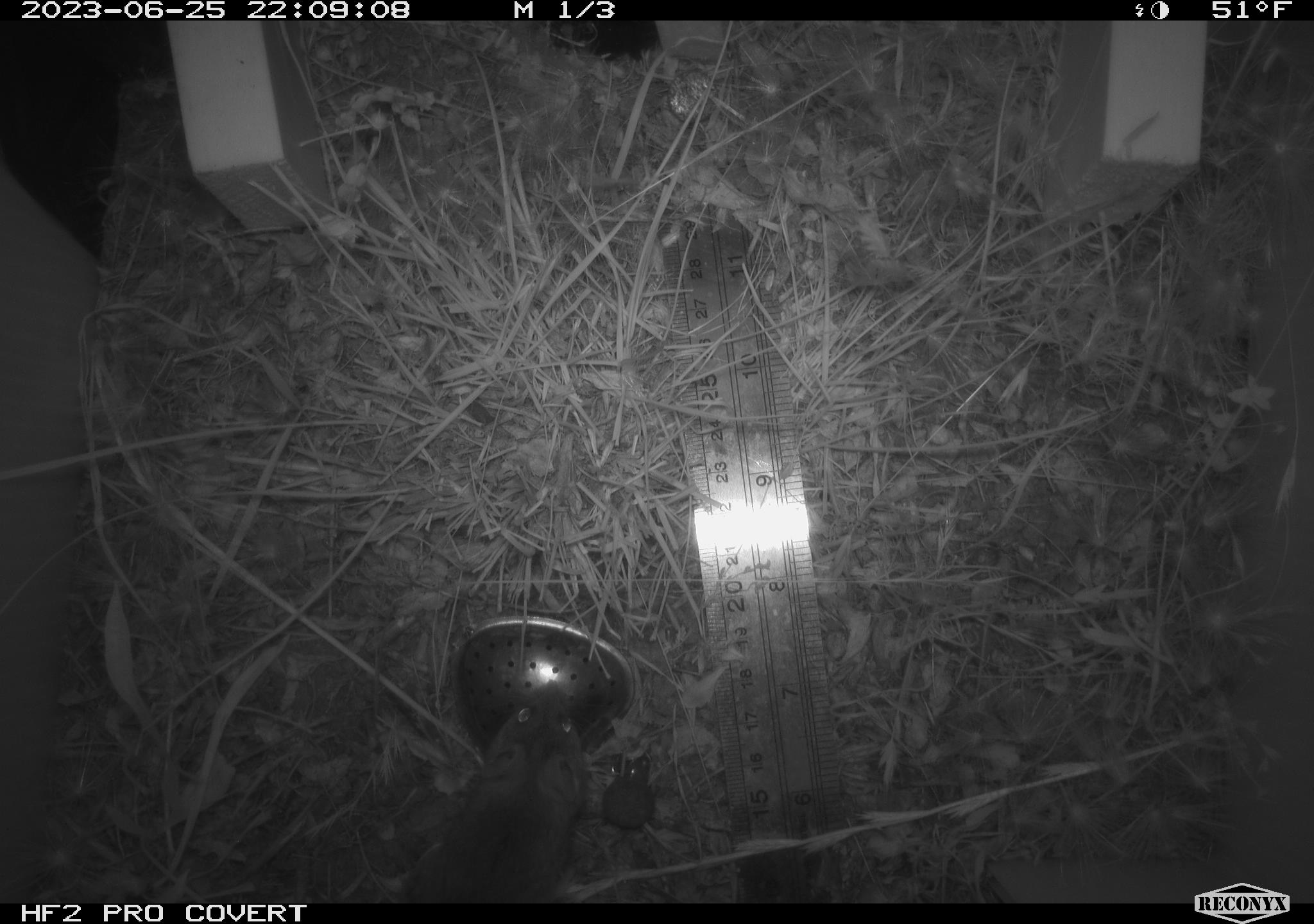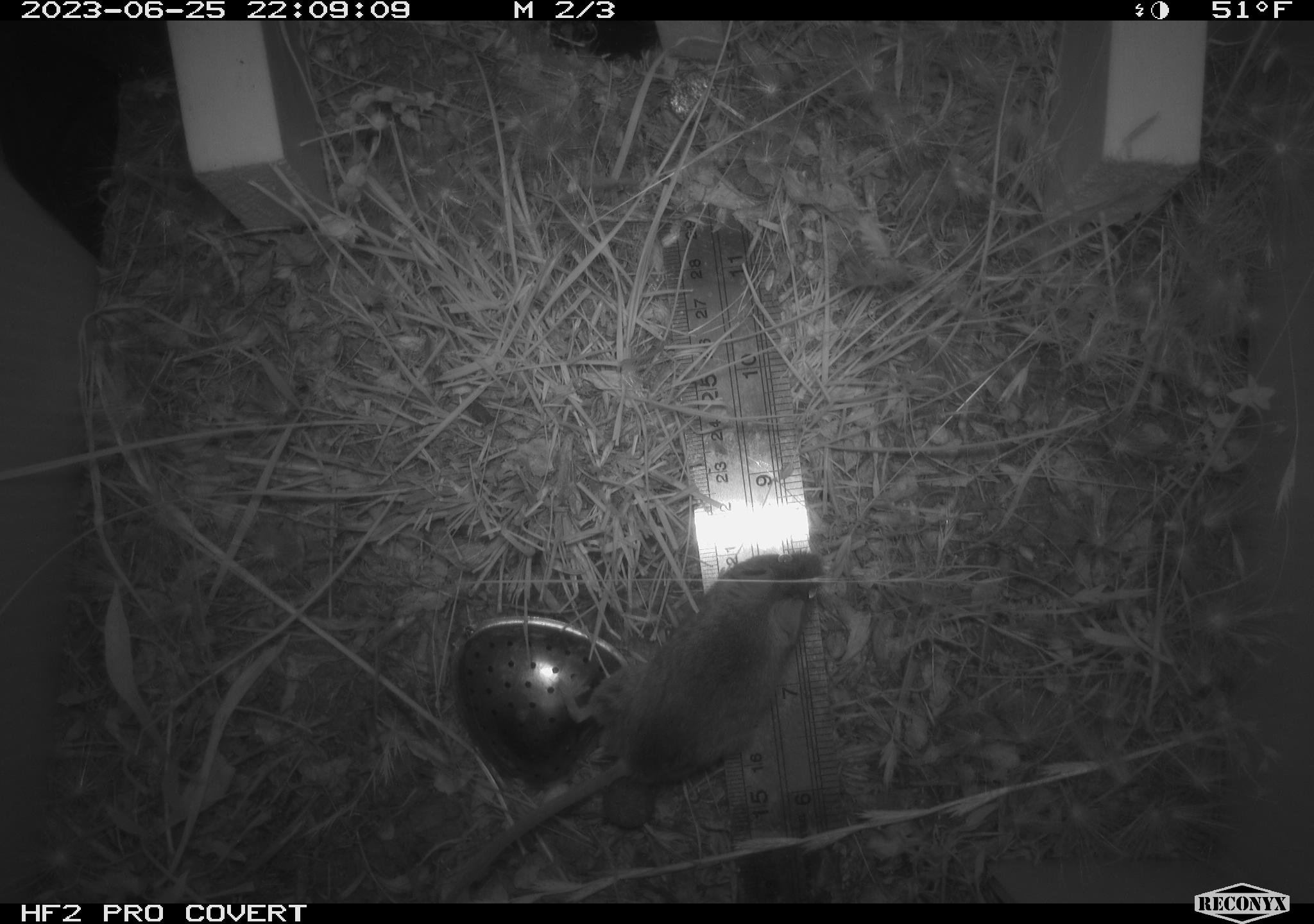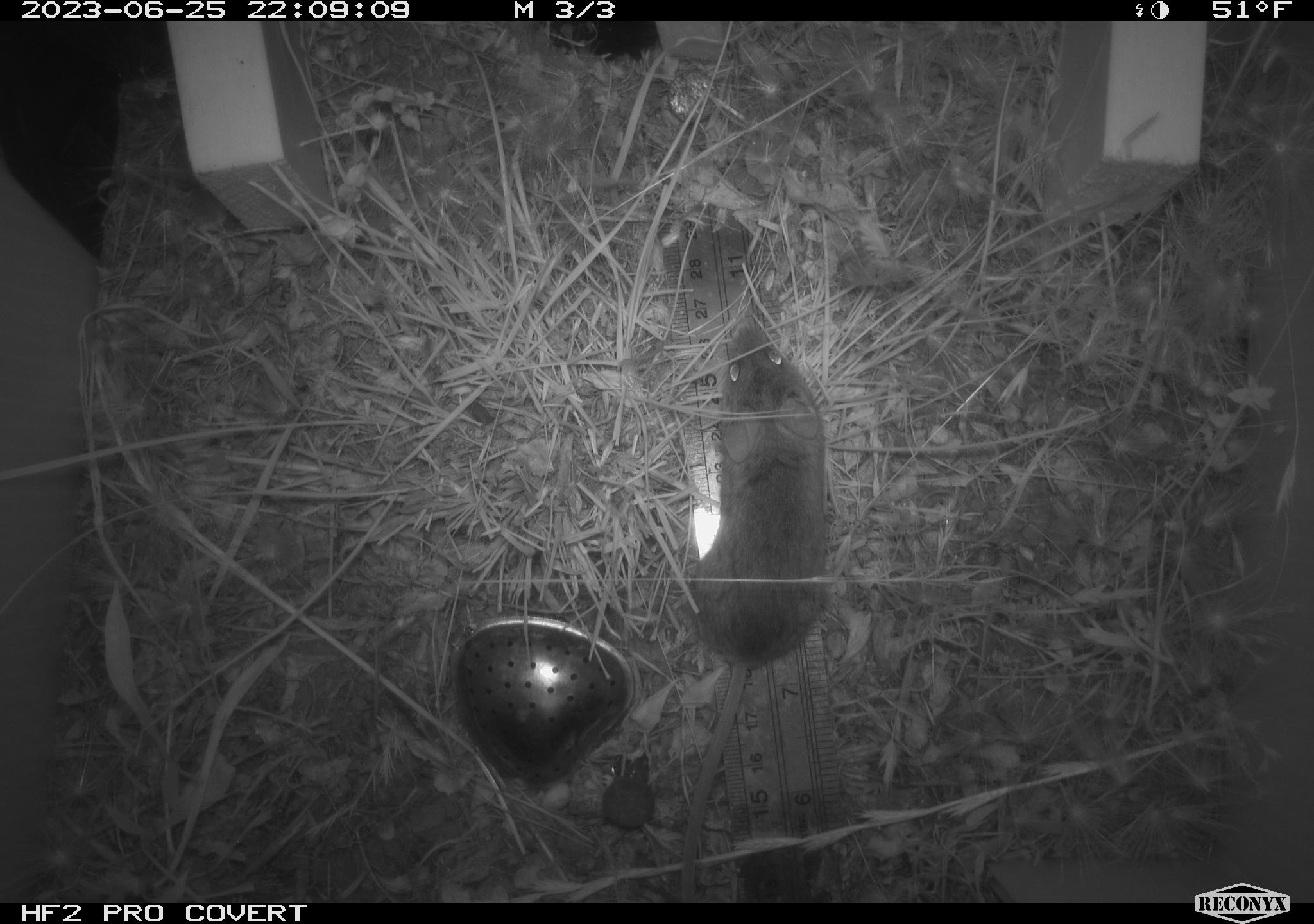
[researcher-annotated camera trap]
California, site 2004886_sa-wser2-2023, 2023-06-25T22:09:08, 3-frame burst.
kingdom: Animalia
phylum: Chordata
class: Mammalia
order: Rodentia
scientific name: Rodentia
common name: mouse species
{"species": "mouse species (Rodentia)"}